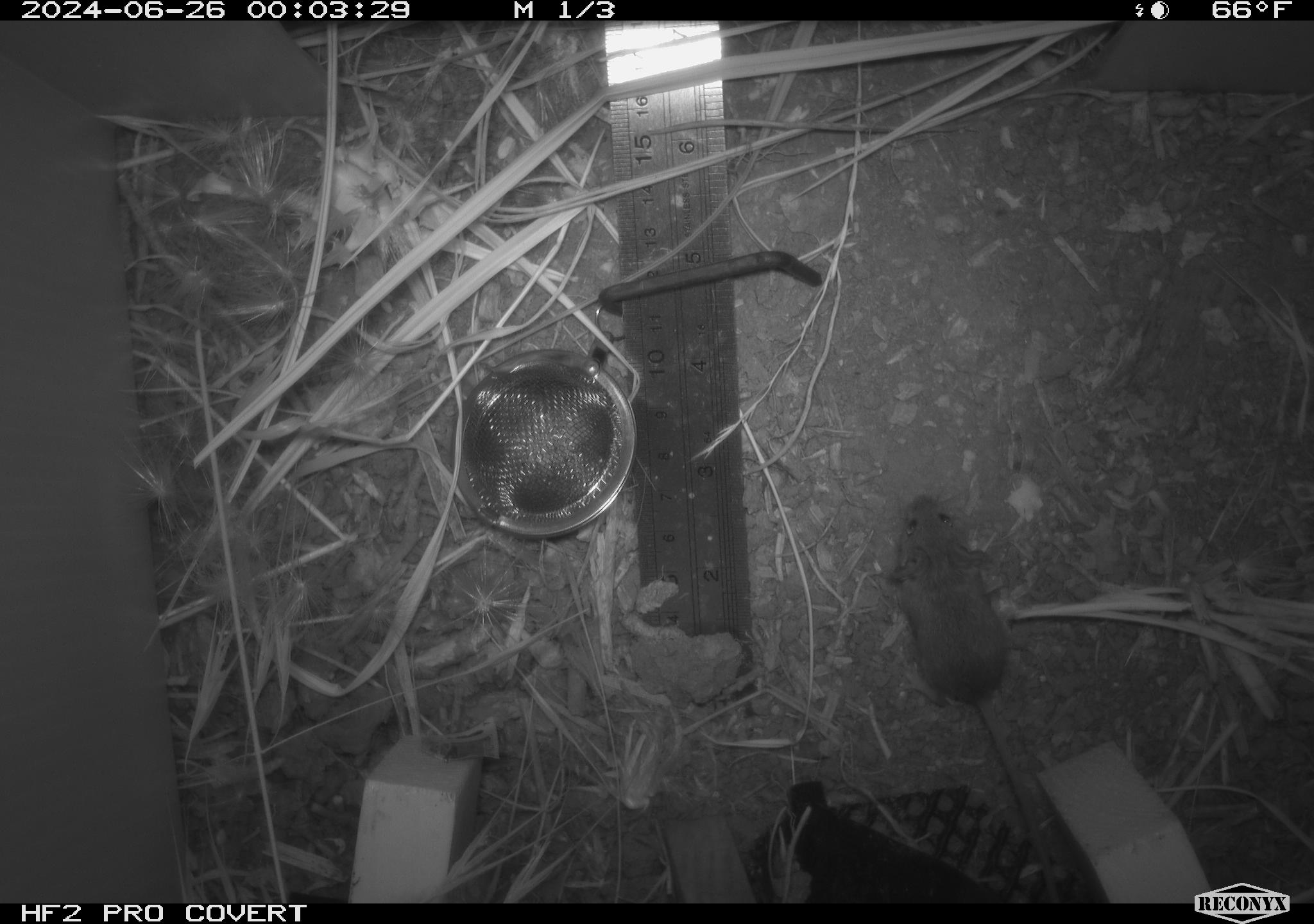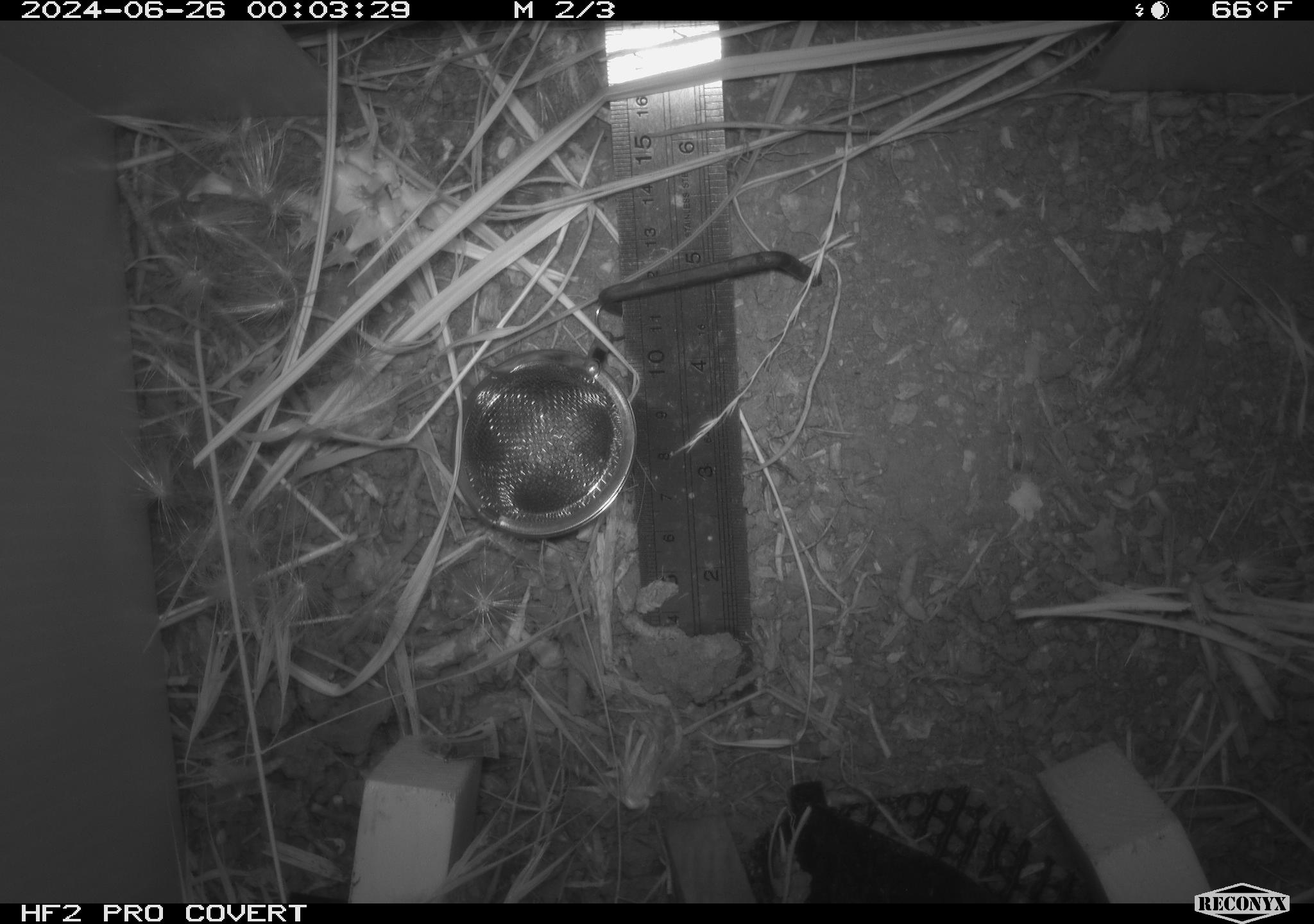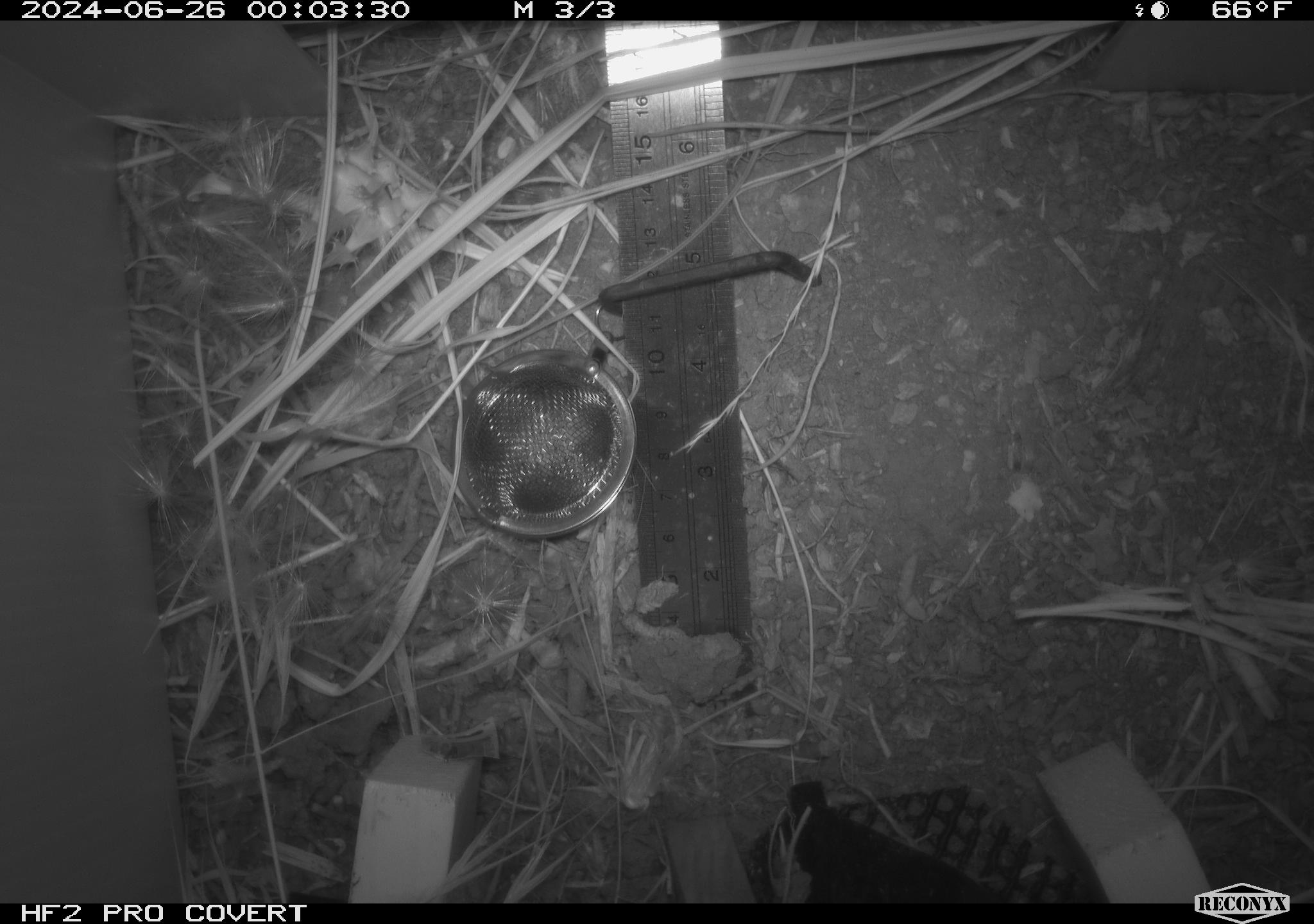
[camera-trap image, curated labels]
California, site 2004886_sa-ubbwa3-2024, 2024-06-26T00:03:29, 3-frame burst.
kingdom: Animalia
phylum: Chordata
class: Mammalia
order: Rodentia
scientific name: Rodentia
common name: mouse species